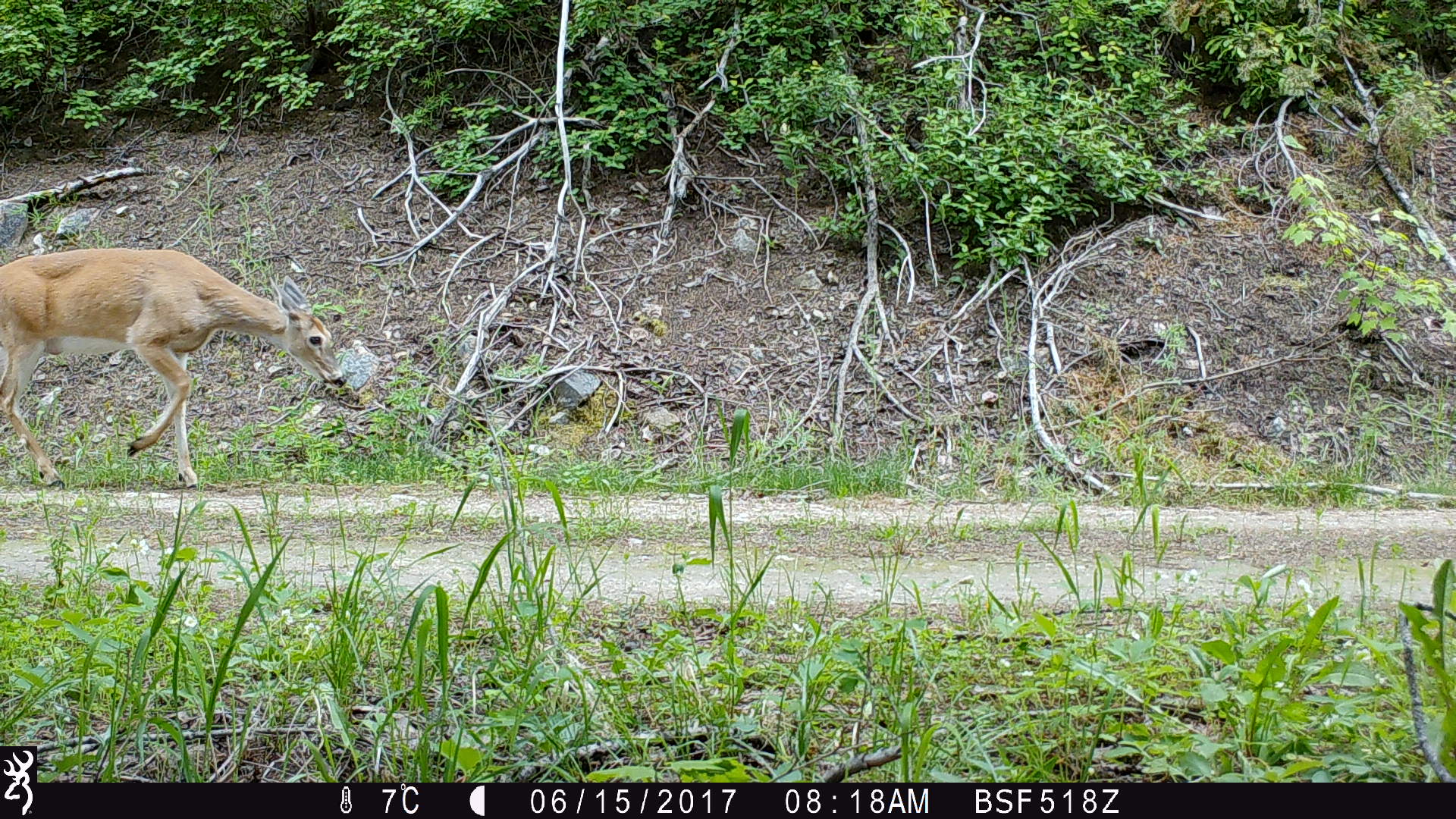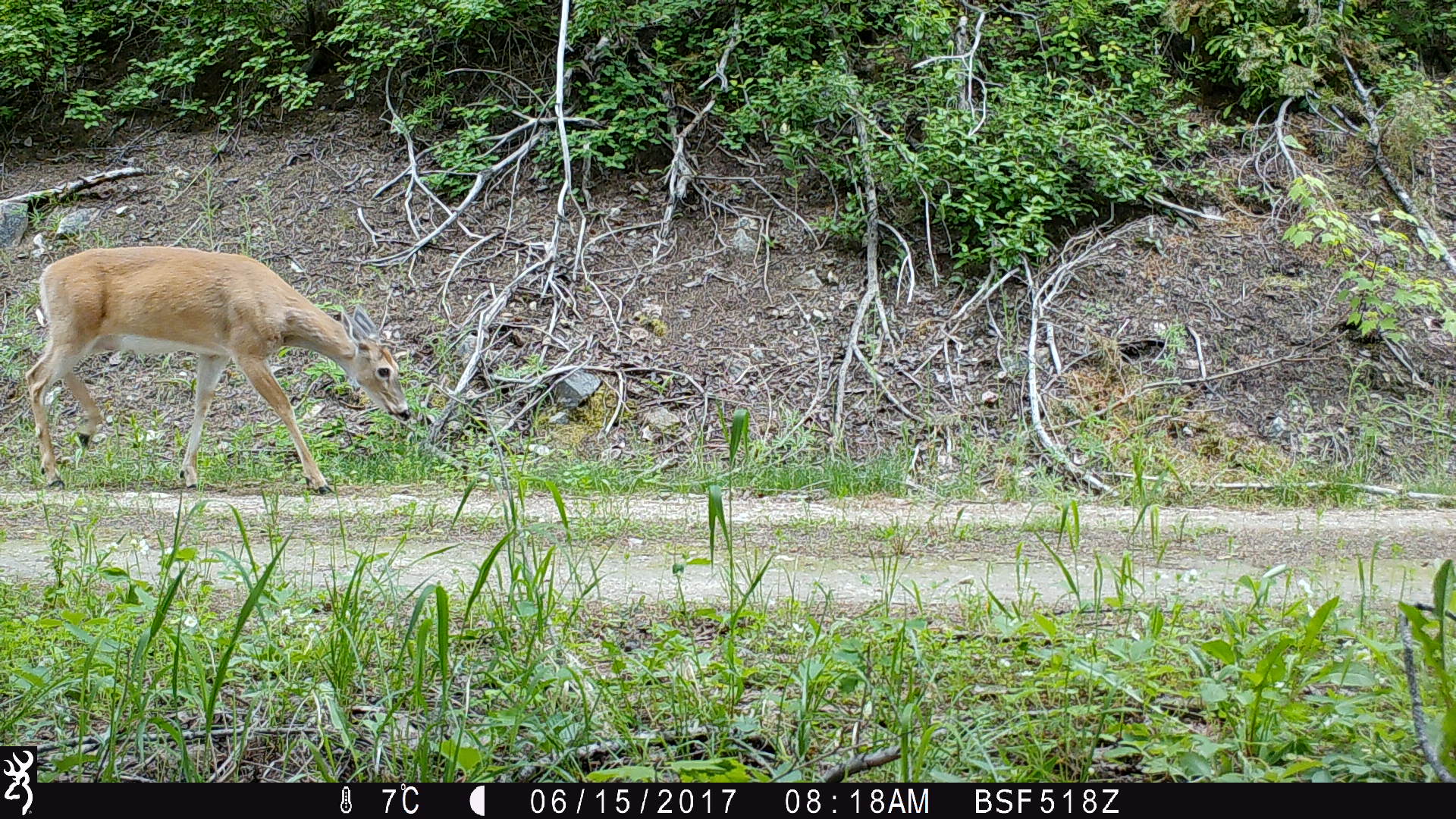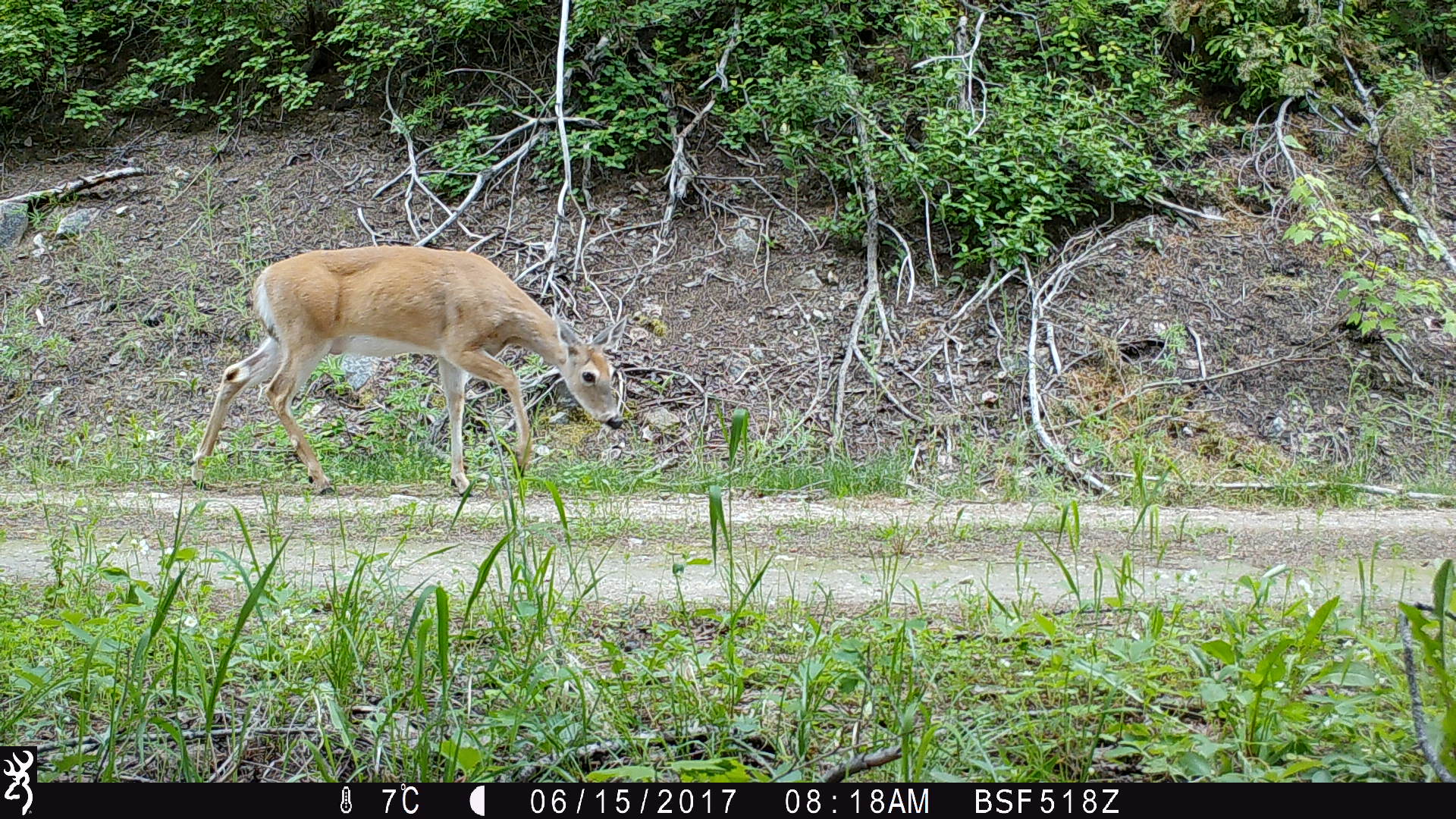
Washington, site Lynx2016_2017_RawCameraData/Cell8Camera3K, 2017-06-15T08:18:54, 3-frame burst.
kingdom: Animalia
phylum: Chordata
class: Mammalia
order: Artiodactyla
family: Cervidae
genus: Odocoileus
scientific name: Odocoileus virginianus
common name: white-tailed deer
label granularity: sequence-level